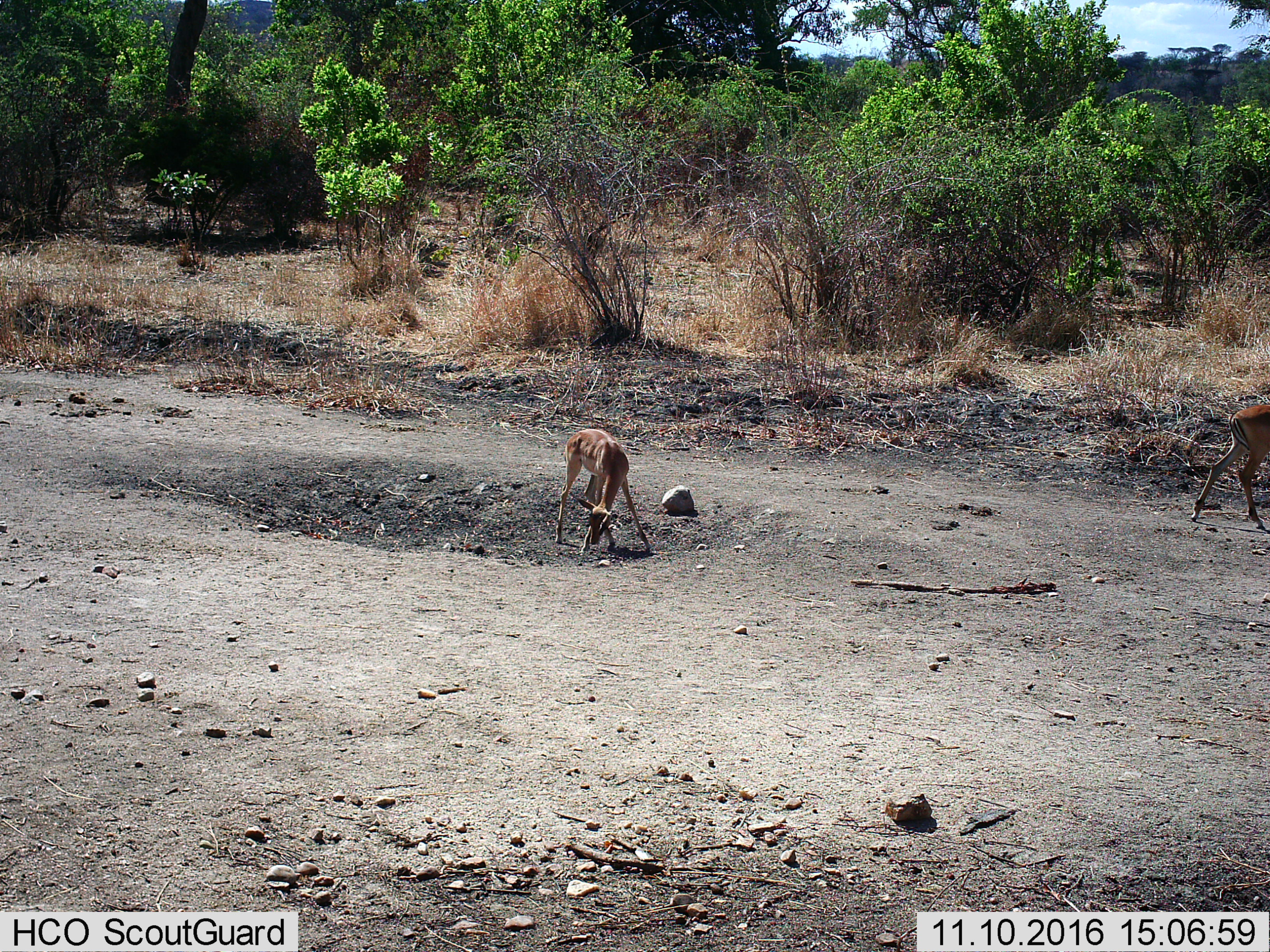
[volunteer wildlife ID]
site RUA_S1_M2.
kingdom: Animalia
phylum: Chordata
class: Mammalia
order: Artiodactyla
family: Bovidae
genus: Aepyceros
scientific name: Aepyceros melampus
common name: impala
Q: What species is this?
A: Impala (Aepyceros melampus).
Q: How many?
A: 2.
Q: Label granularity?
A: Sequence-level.